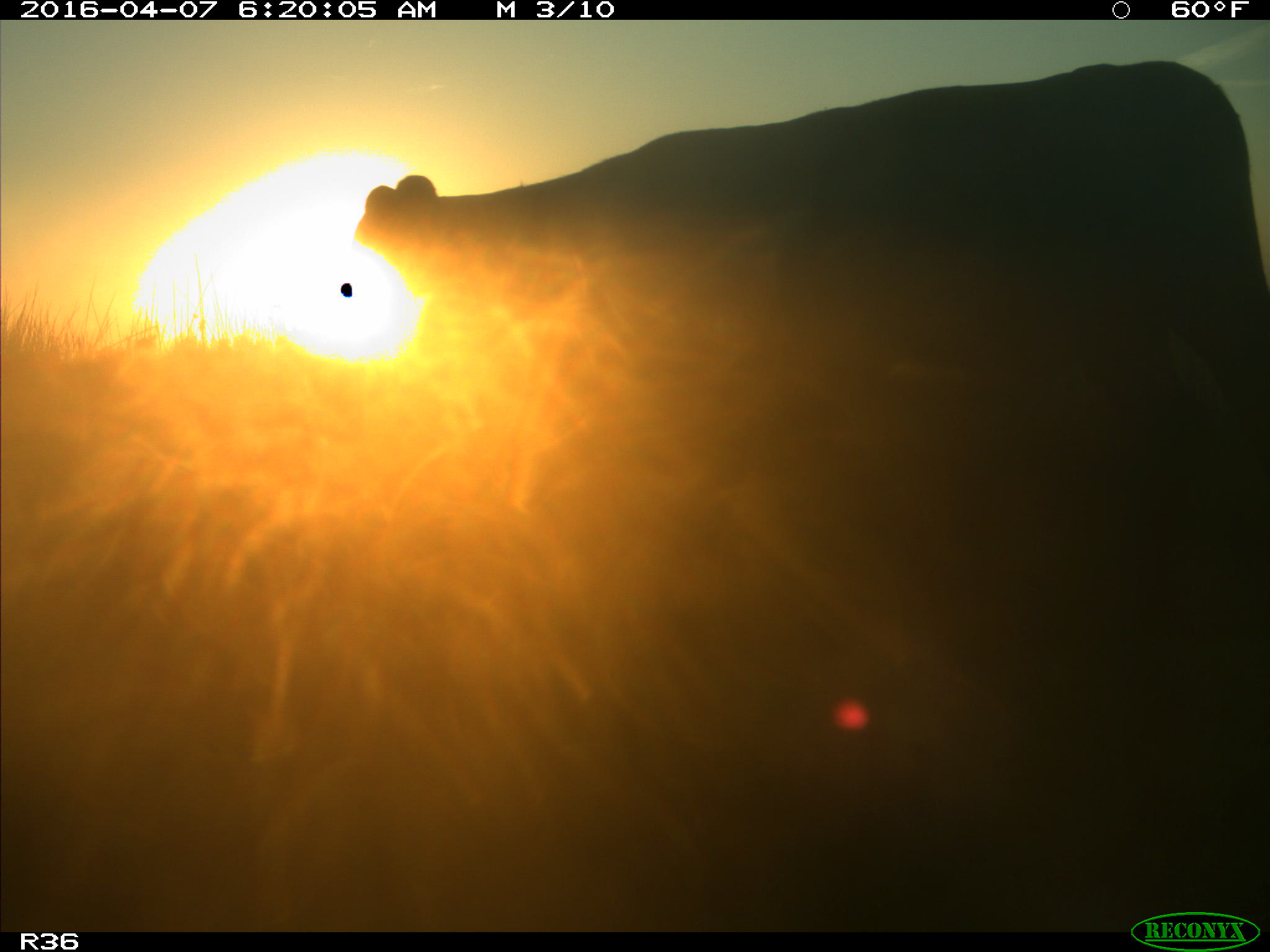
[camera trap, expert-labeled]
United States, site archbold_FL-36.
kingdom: Animalia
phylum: Chordata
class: Mammalia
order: Artiodactyla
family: Bovidae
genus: Bos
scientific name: Bos taurus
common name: domestic cow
Bos taurus (domestic cow).